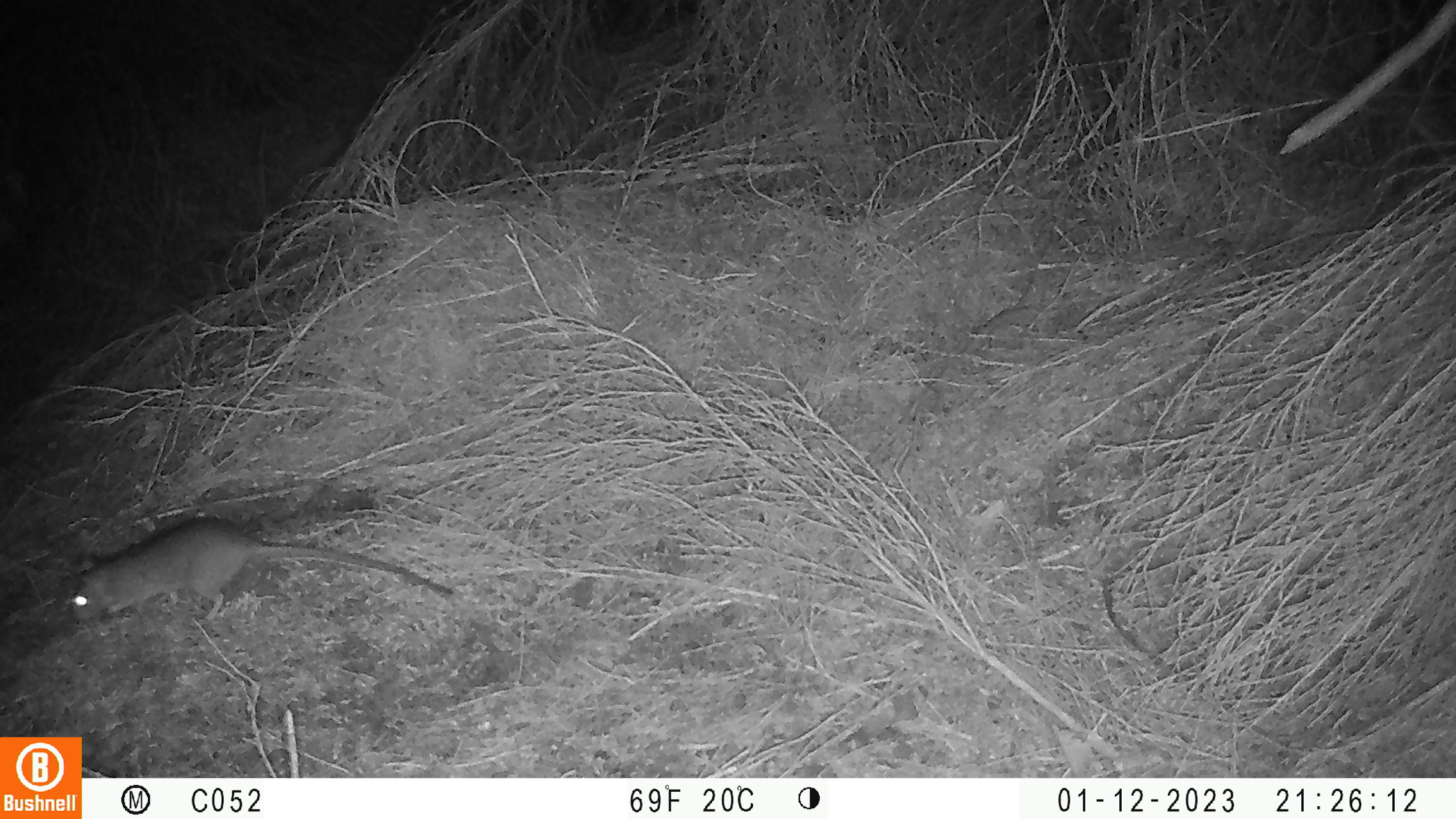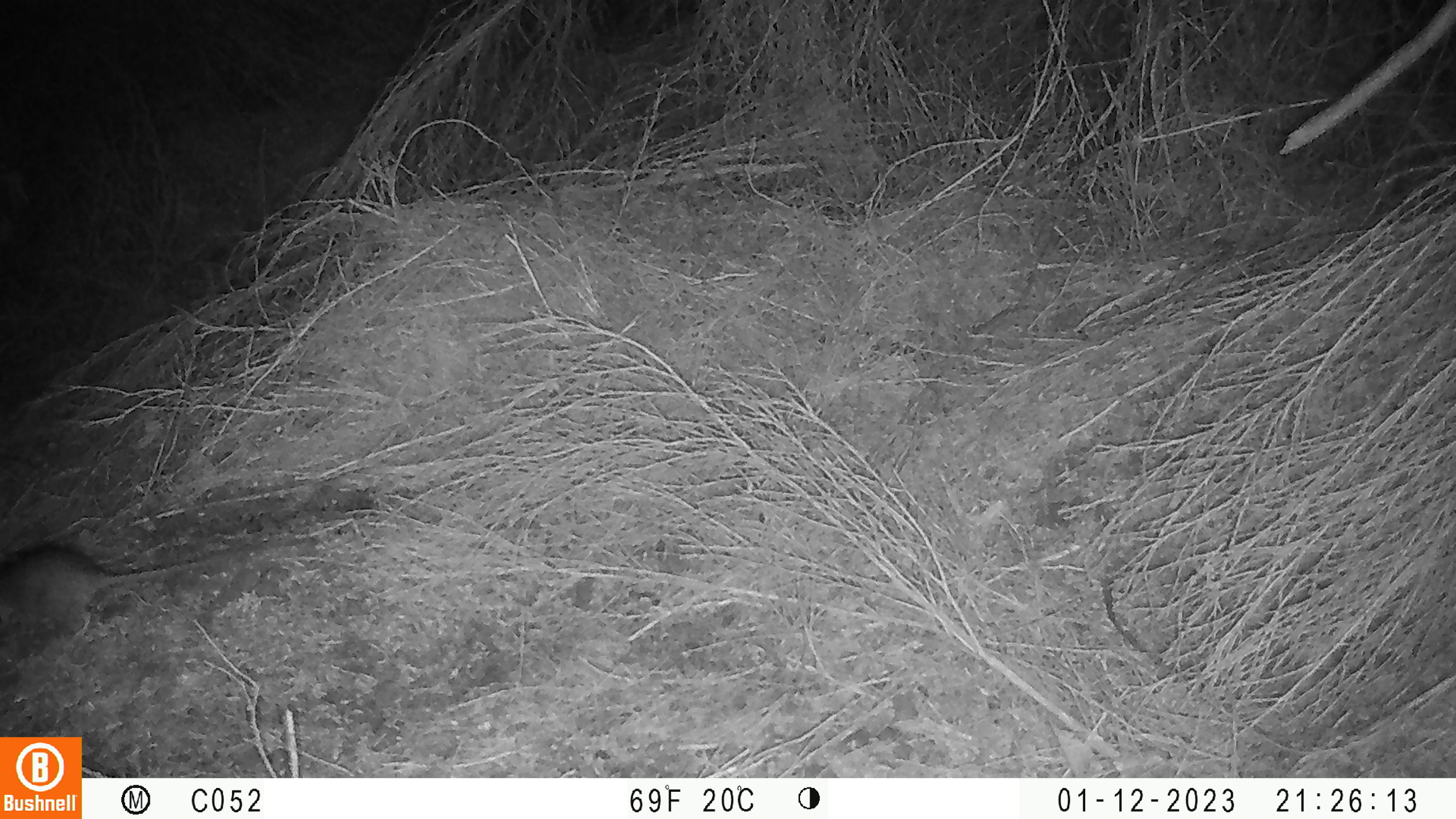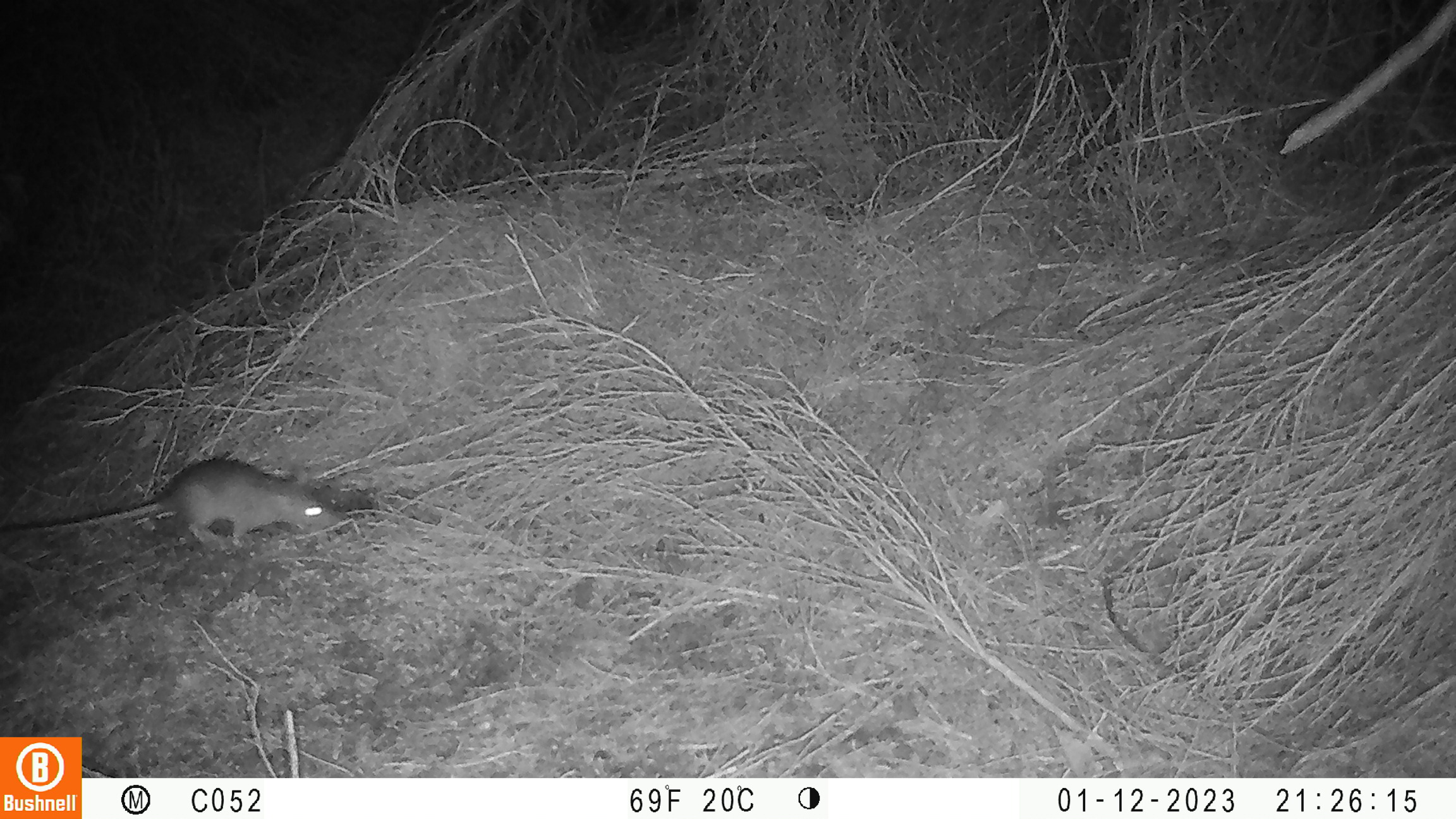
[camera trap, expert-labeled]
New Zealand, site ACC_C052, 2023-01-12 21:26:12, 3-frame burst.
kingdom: Animalia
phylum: Chordata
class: Mammalia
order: Rodentia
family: Muridae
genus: Rattus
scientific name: Rattus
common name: rat